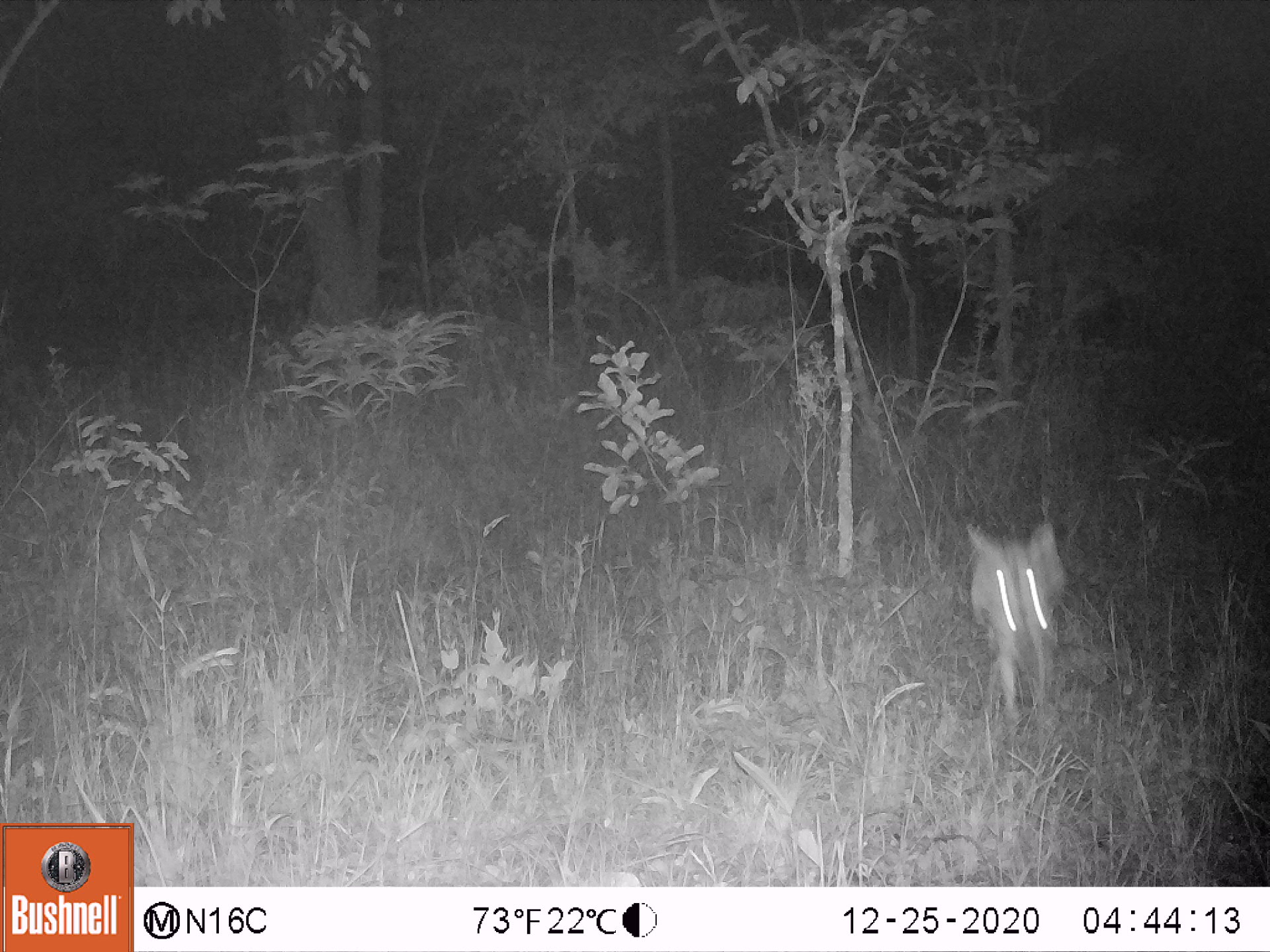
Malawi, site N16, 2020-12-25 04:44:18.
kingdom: Animalia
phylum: Chordata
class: Mammalia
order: Artiodactyla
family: Bovidae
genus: Sylvicapra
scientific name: Sylvicapra grimmia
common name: common duiker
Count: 1.